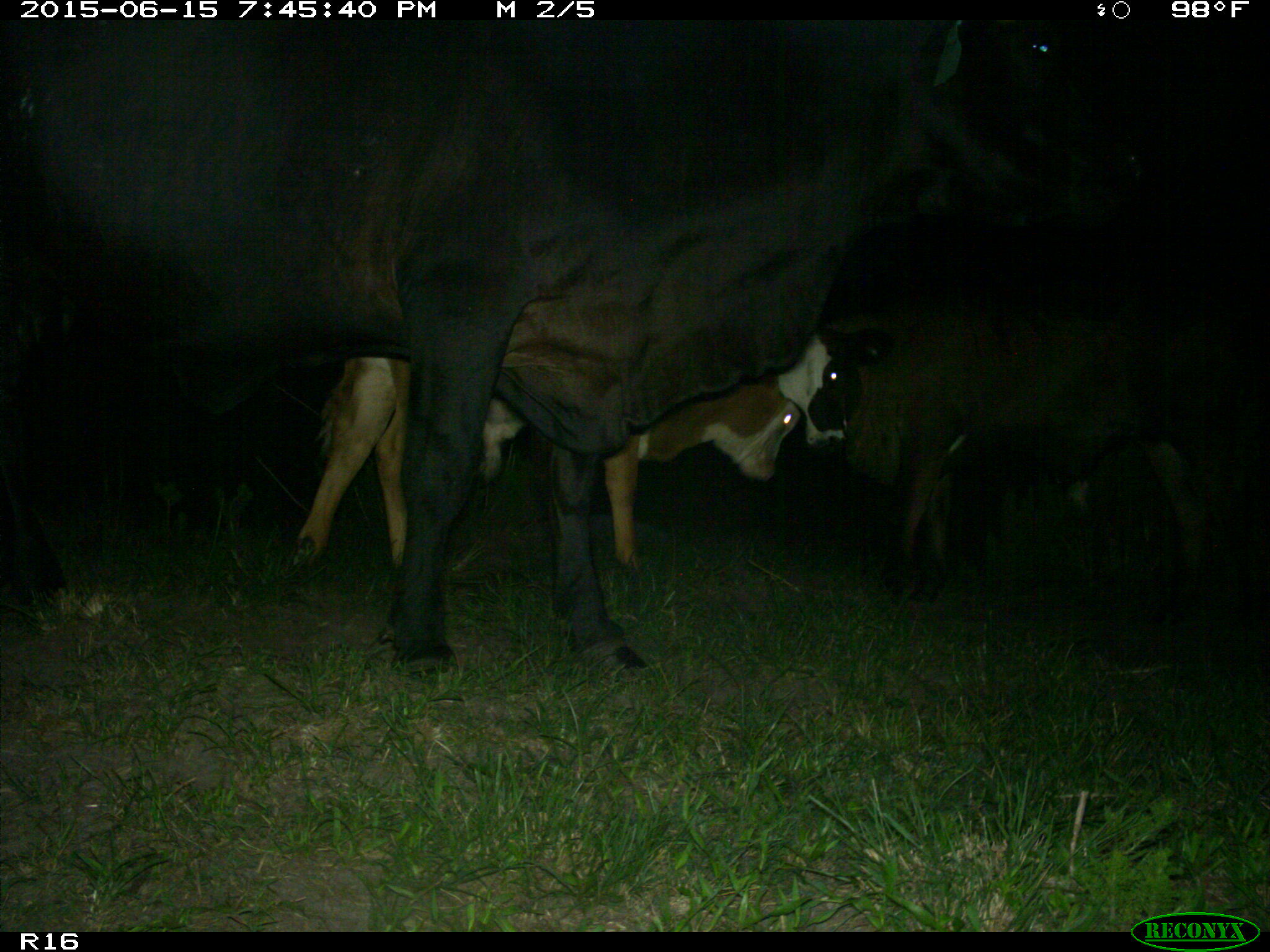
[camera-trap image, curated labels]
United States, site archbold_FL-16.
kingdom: Animalia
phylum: Chordata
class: Mammalia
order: Artiodactyla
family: Bovidae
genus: Bos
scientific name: Bos taurus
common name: domestic cow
Bos taurus (domestic cow).